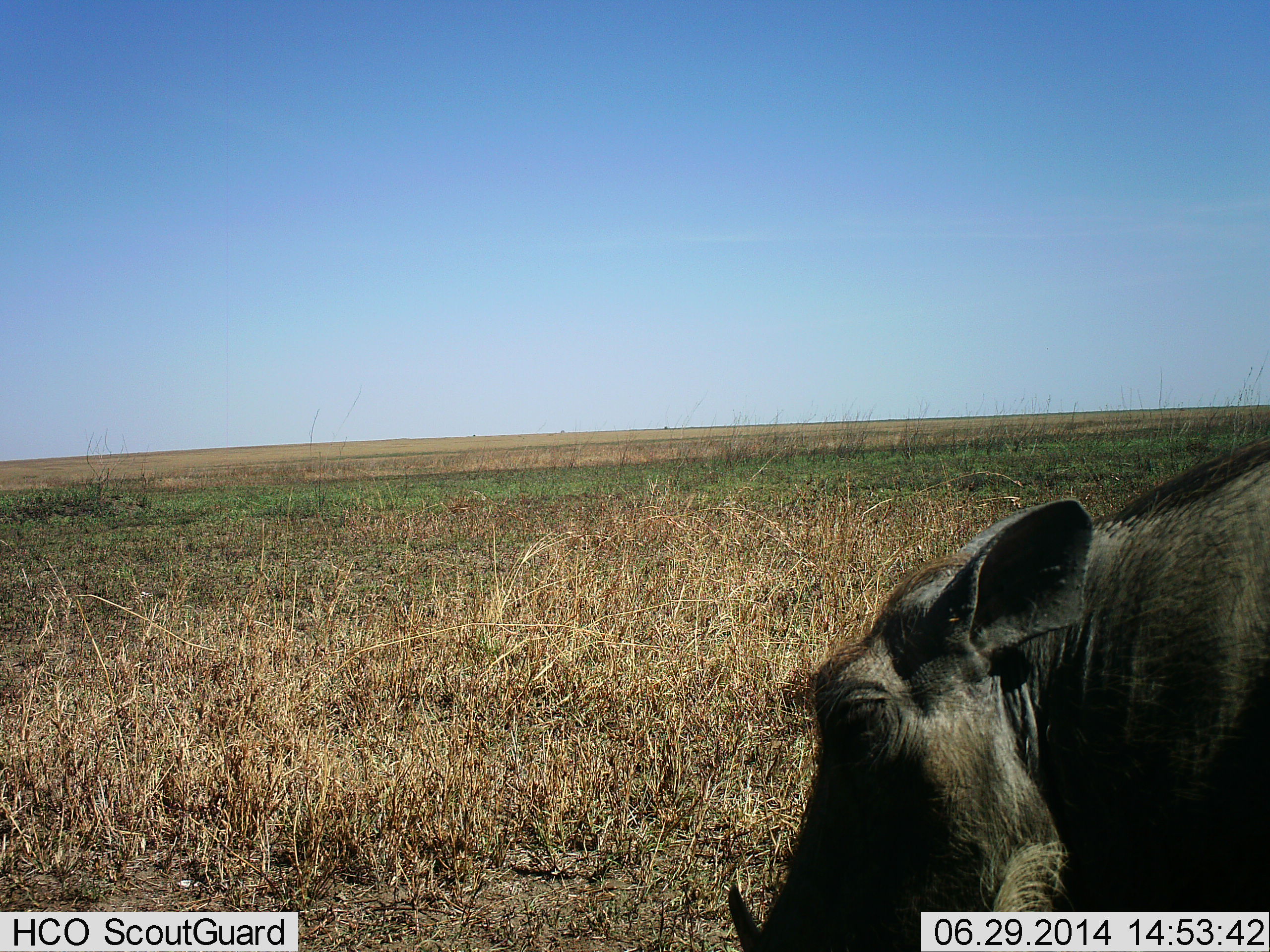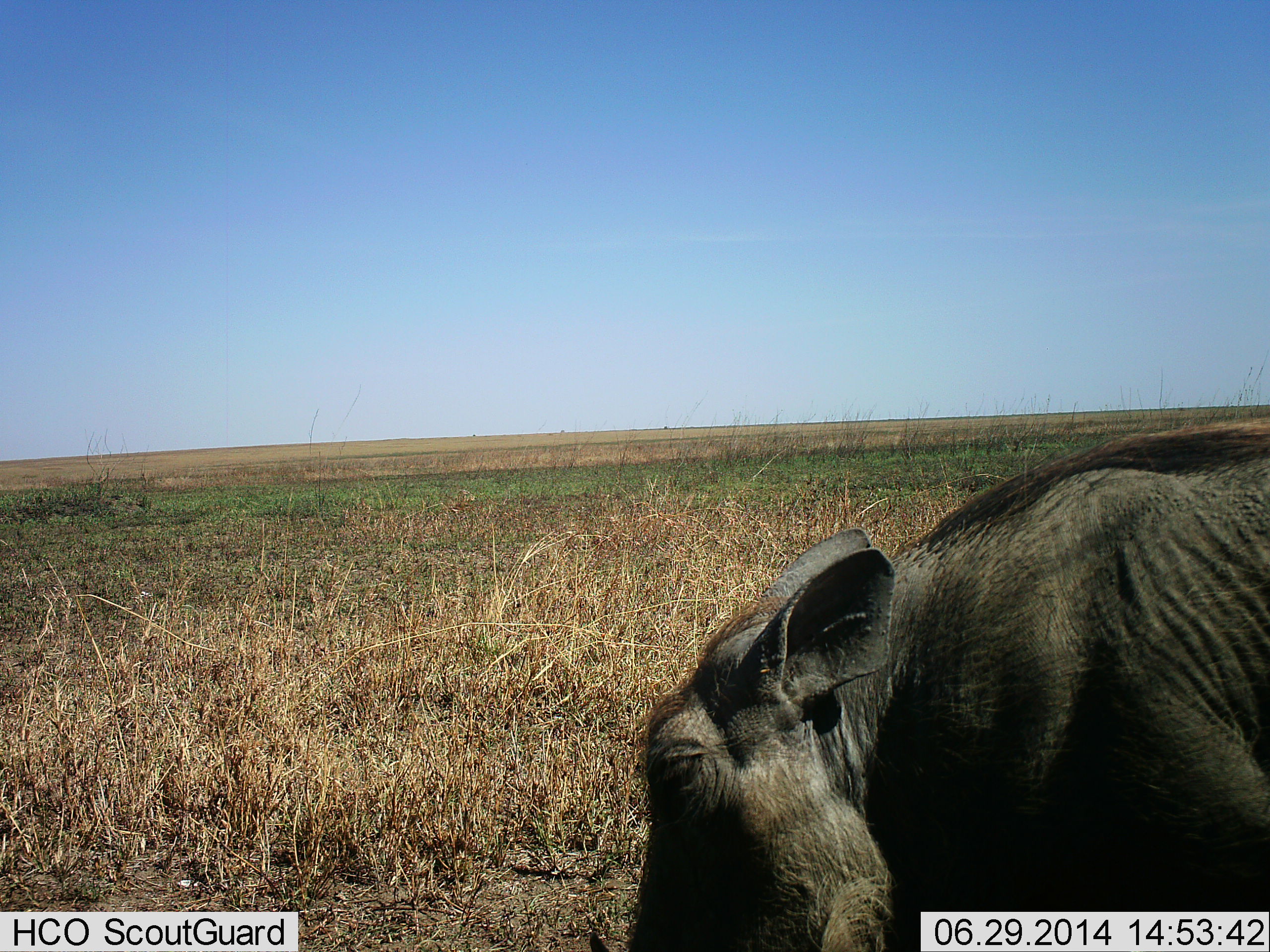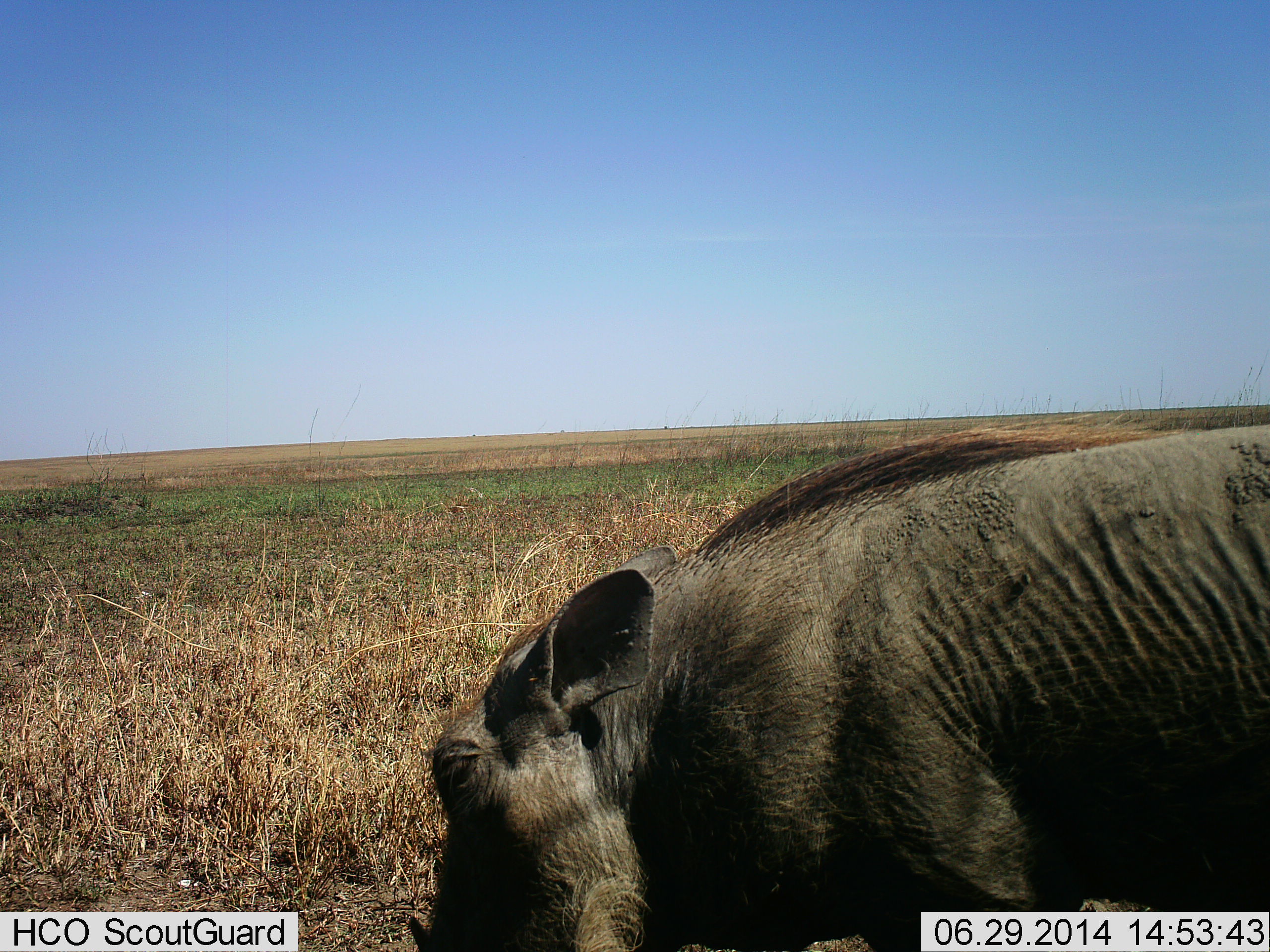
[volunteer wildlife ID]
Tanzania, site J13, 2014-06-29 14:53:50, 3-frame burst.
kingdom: Animalia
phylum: Chordata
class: Mammalia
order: Artiodactyla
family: Suidae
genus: Phacochoerus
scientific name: Phacochoerus africanus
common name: warthog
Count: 1.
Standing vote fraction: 0%.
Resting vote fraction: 0%.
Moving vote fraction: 90%.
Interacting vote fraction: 0%.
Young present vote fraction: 0%.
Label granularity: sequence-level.